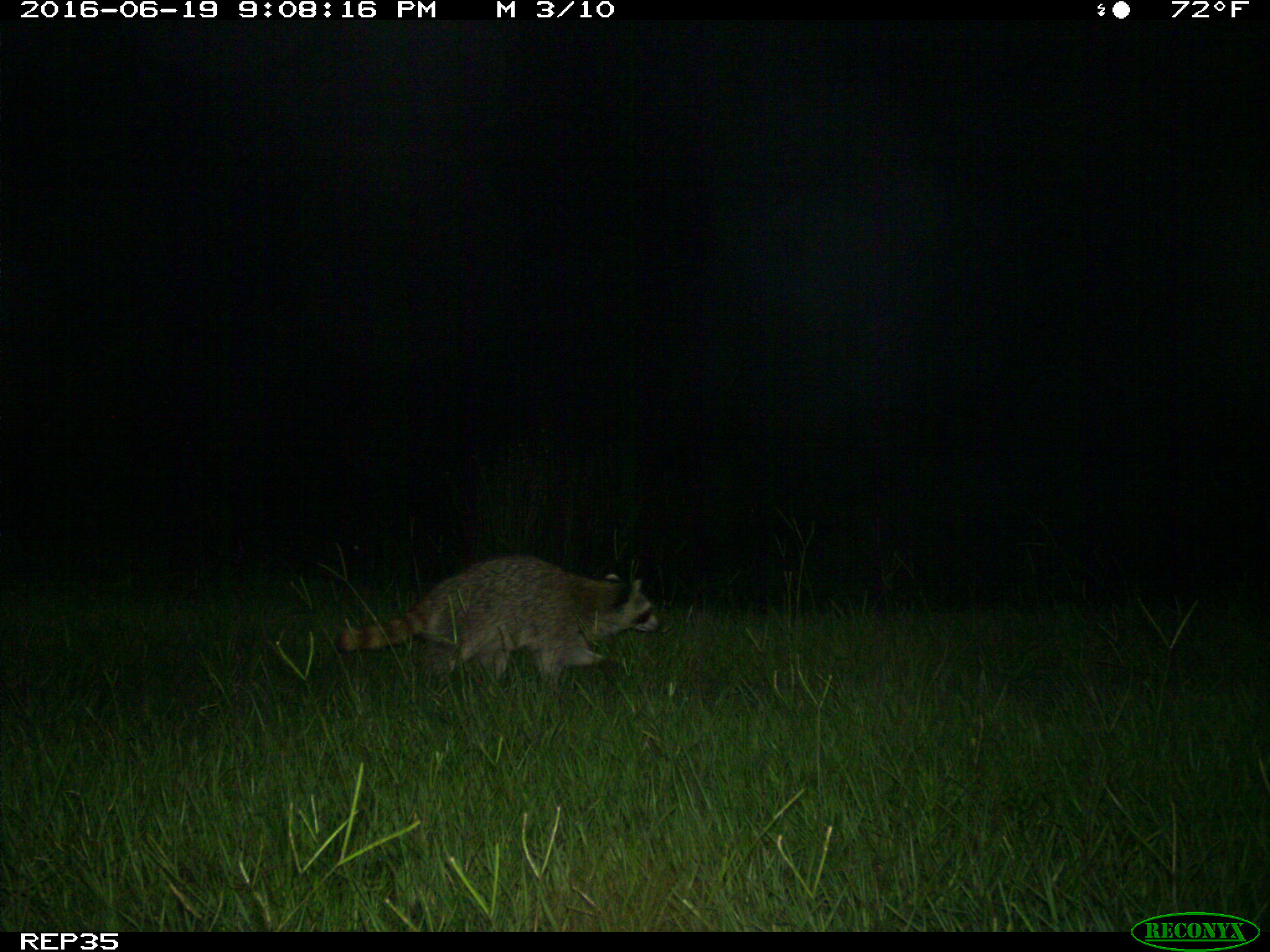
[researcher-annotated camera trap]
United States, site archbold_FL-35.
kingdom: Animalia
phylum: Chordata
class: Mammalia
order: Carnivora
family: Procyonidae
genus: Procyon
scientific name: Procyon lotor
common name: common raccoon